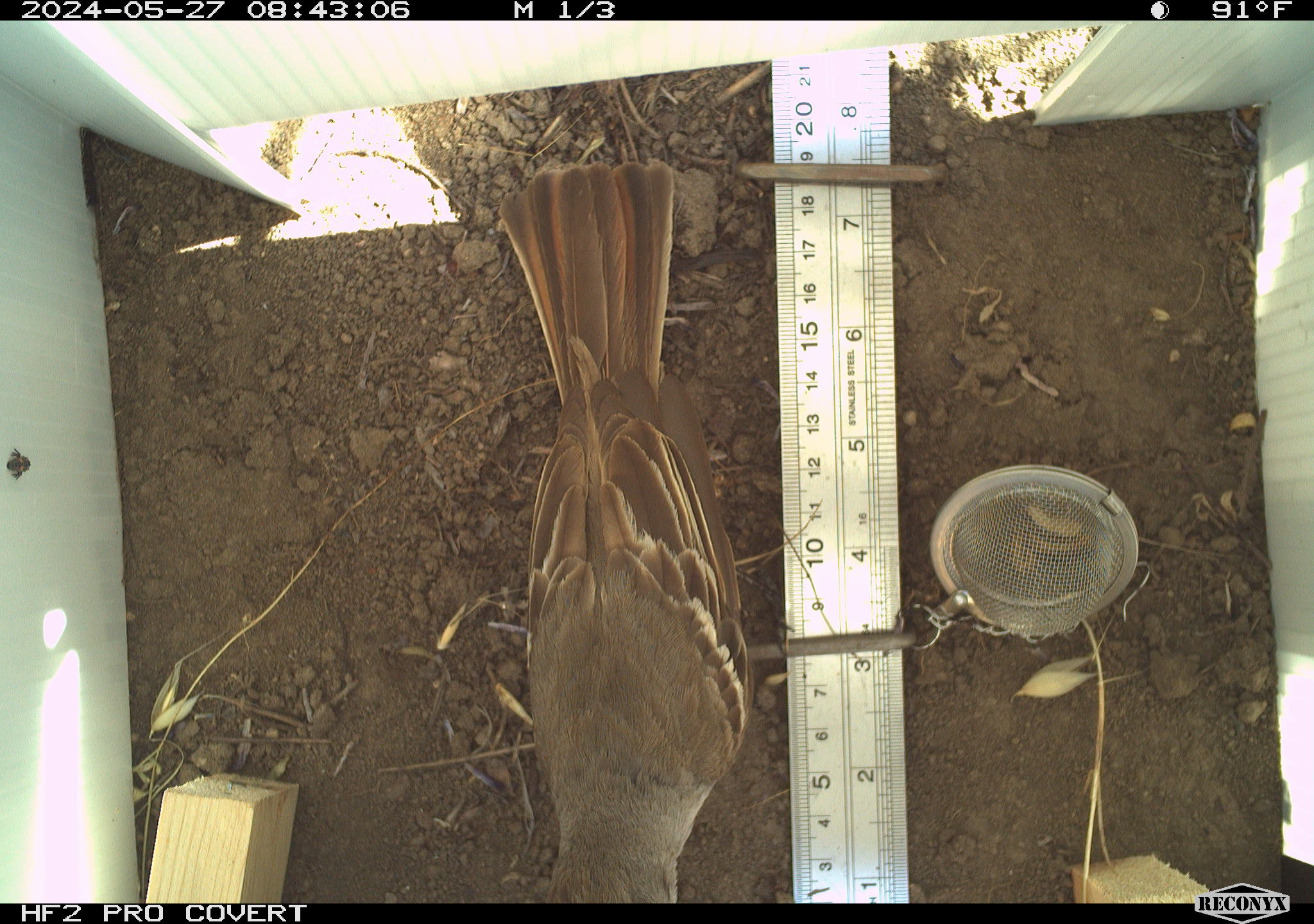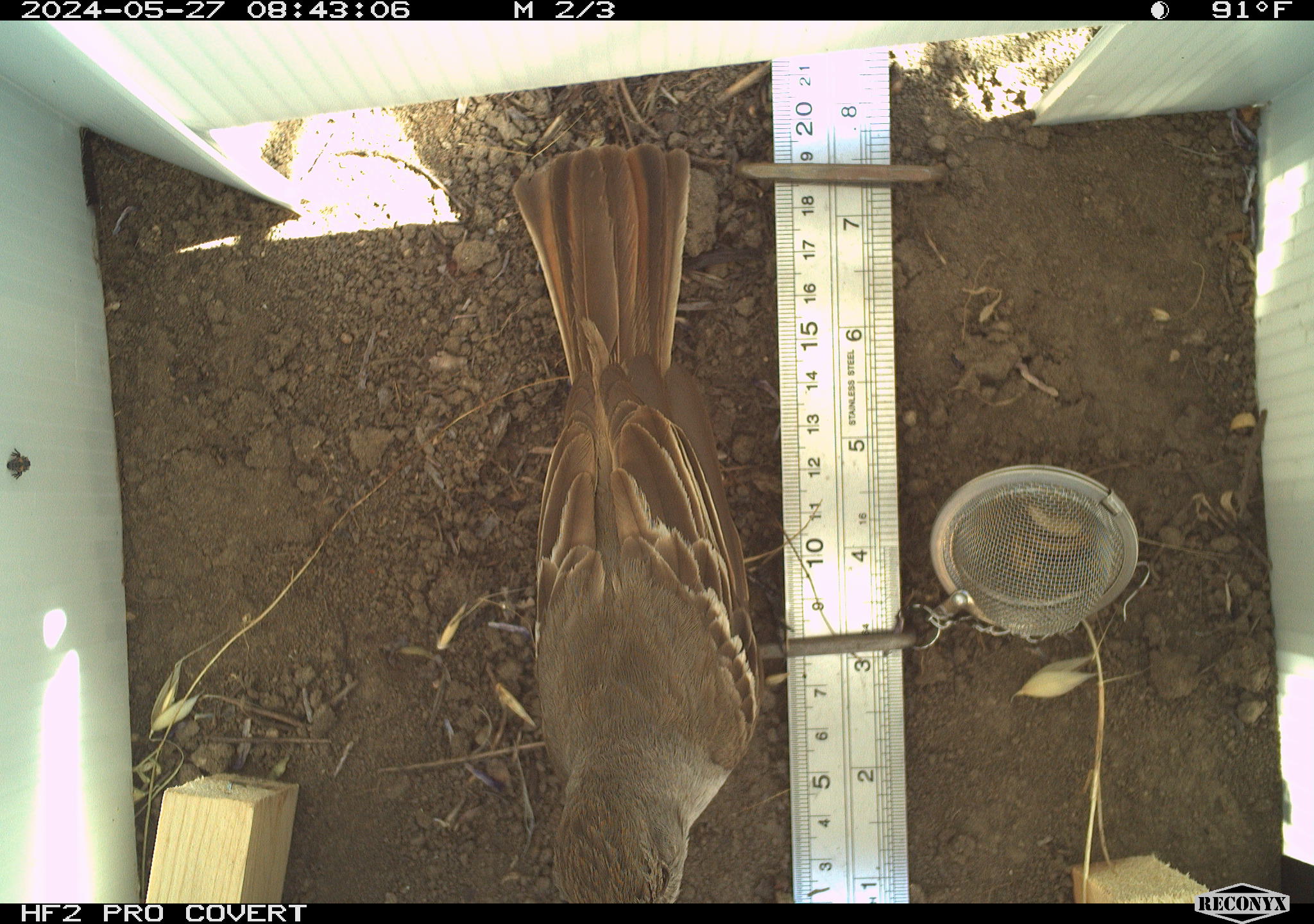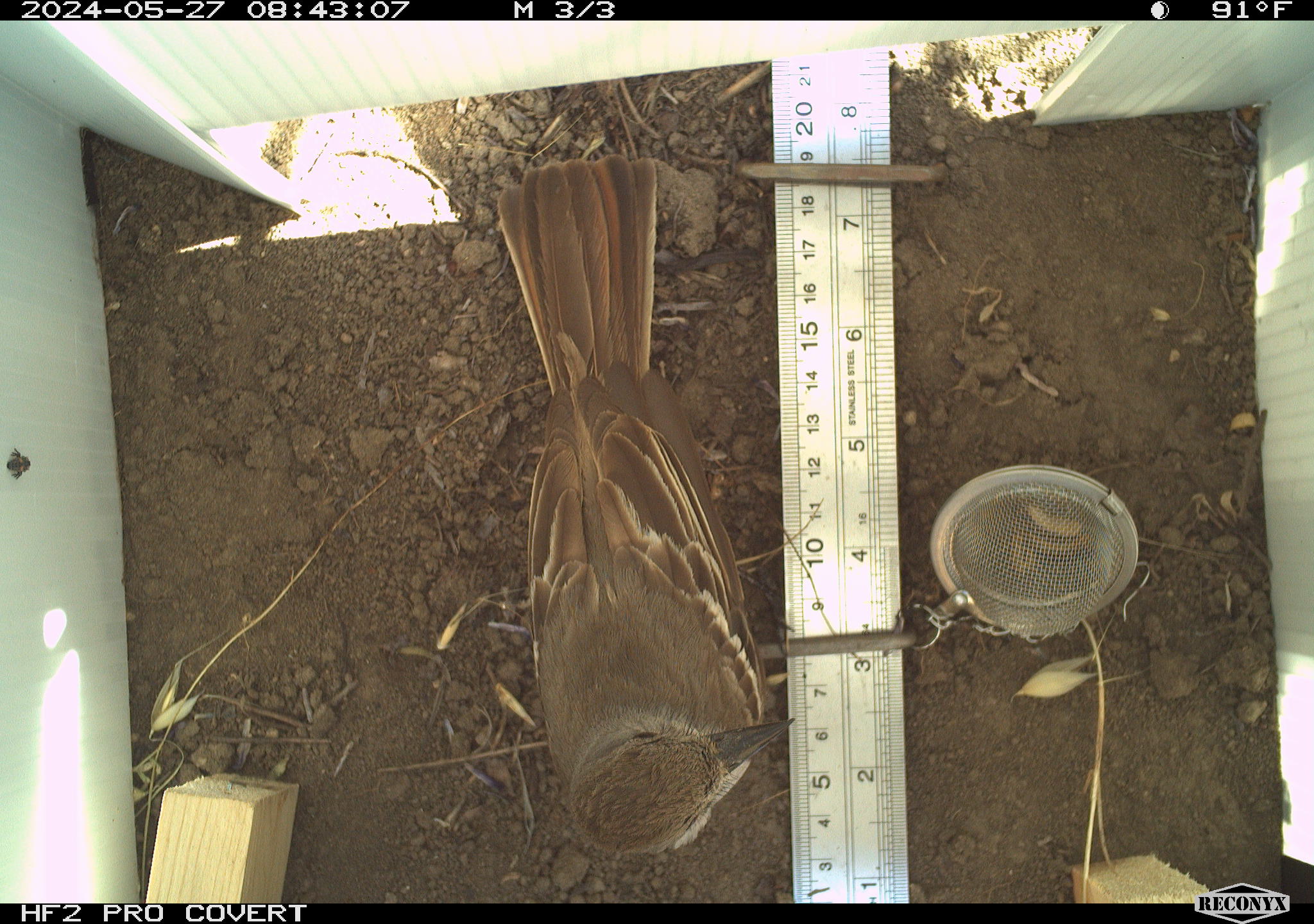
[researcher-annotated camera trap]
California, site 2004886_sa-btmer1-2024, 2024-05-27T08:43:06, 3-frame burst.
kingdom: Animalia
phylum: Chordata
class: Aves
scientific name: Aves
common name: bird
Bird (Aves).